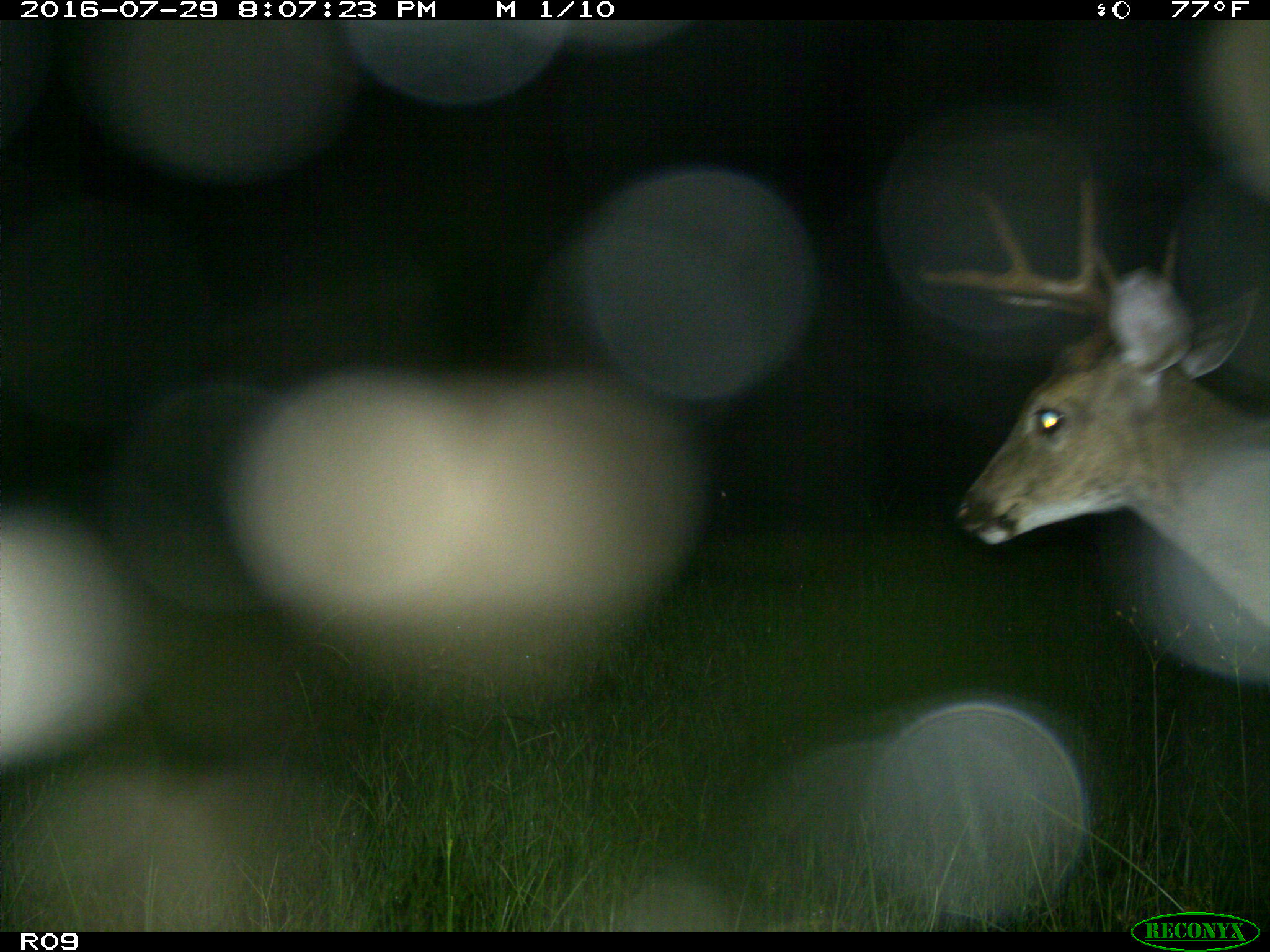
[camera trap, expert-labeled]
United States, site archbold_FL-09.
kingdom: Animalia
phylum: Chordata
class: Mammalia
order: Artiodactyla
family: Cervidae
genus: Odocoileus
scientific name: Odocoileus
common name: deer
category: unidentified deer